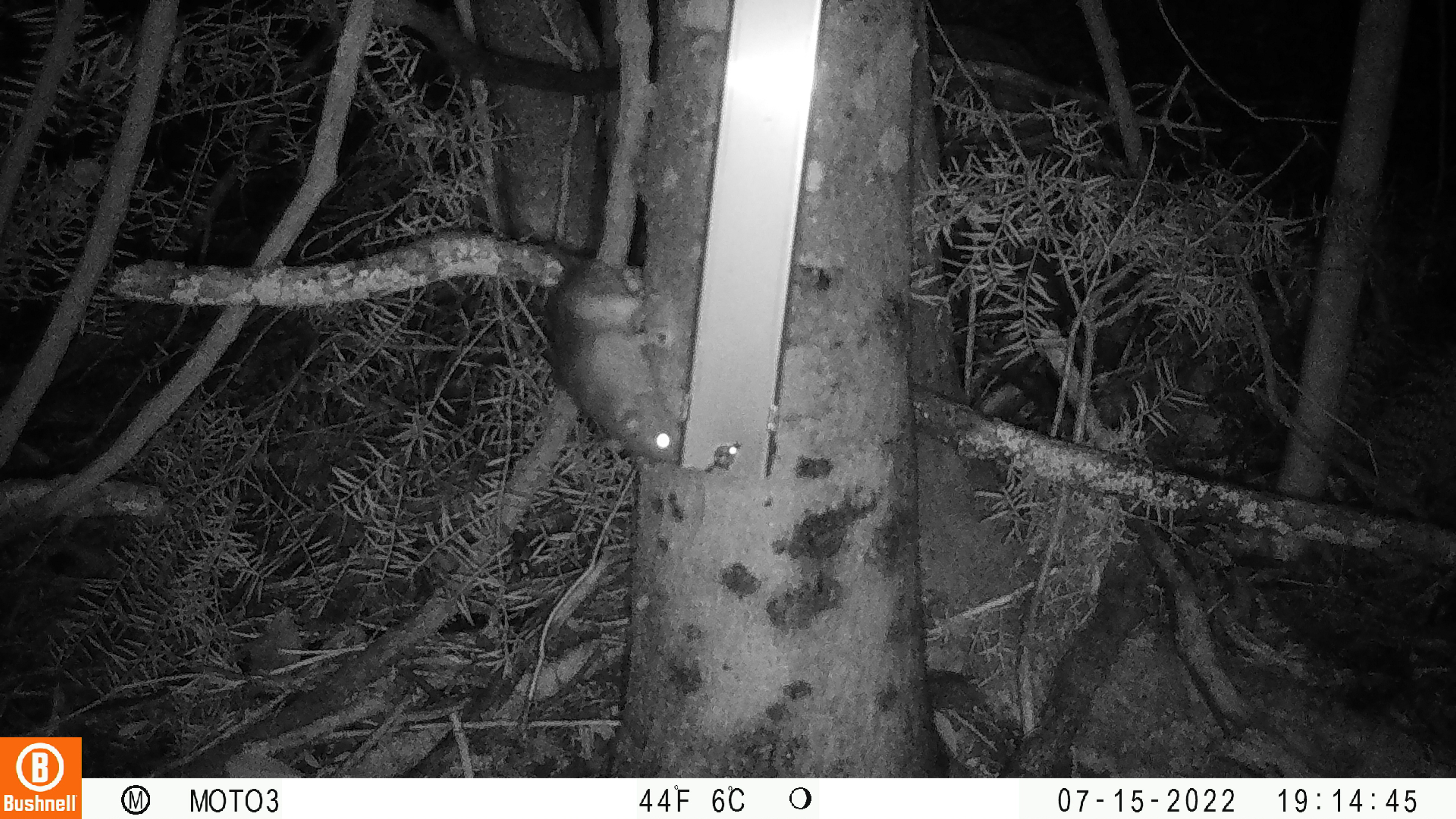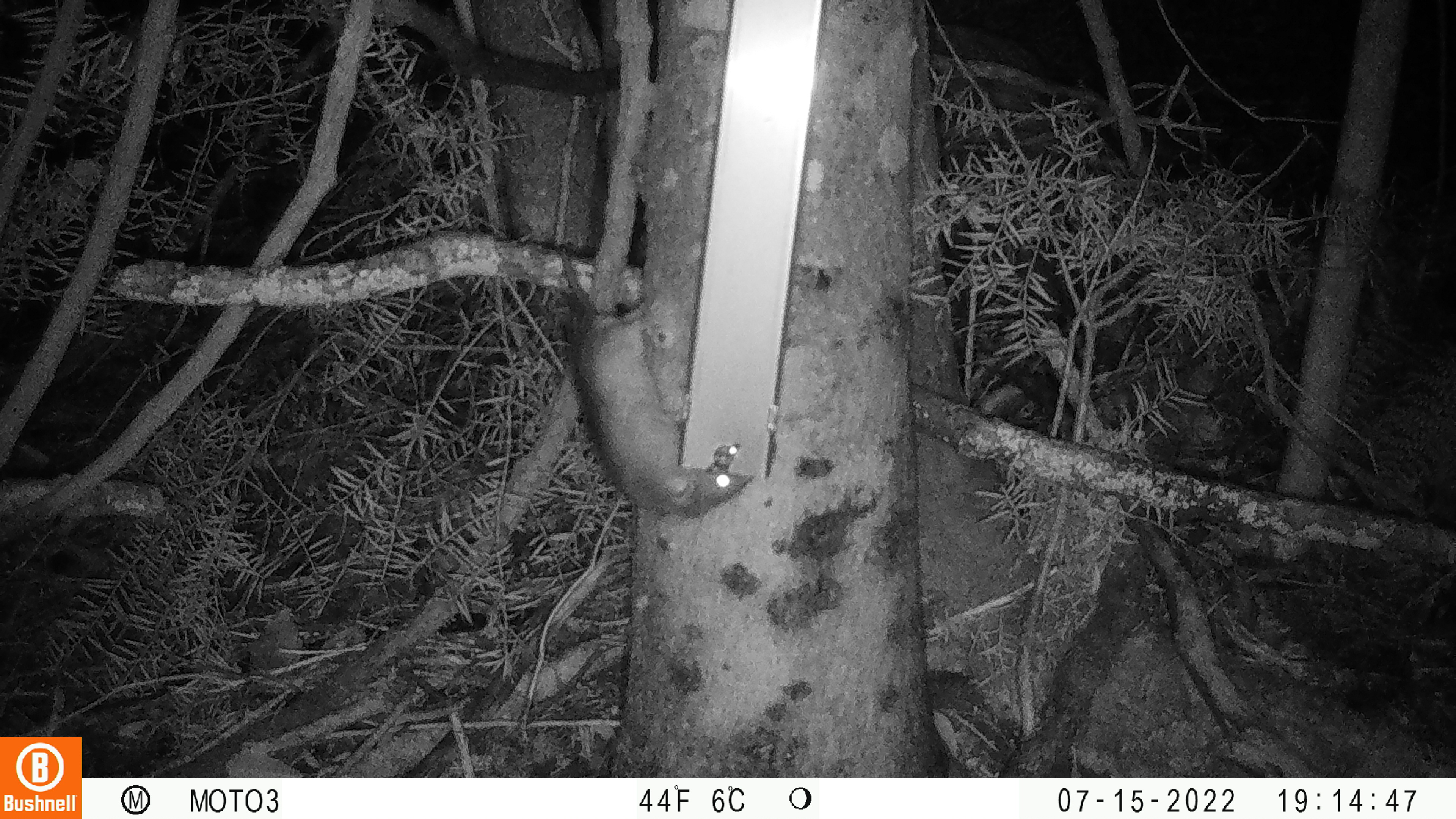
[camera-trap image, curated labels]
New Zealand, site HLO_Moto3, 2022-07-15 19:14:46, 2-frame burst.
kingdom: Animalia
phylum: Chordata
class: Mammalia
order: Rodentia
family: Muridae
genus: Rattus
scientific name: Rattus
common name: rat